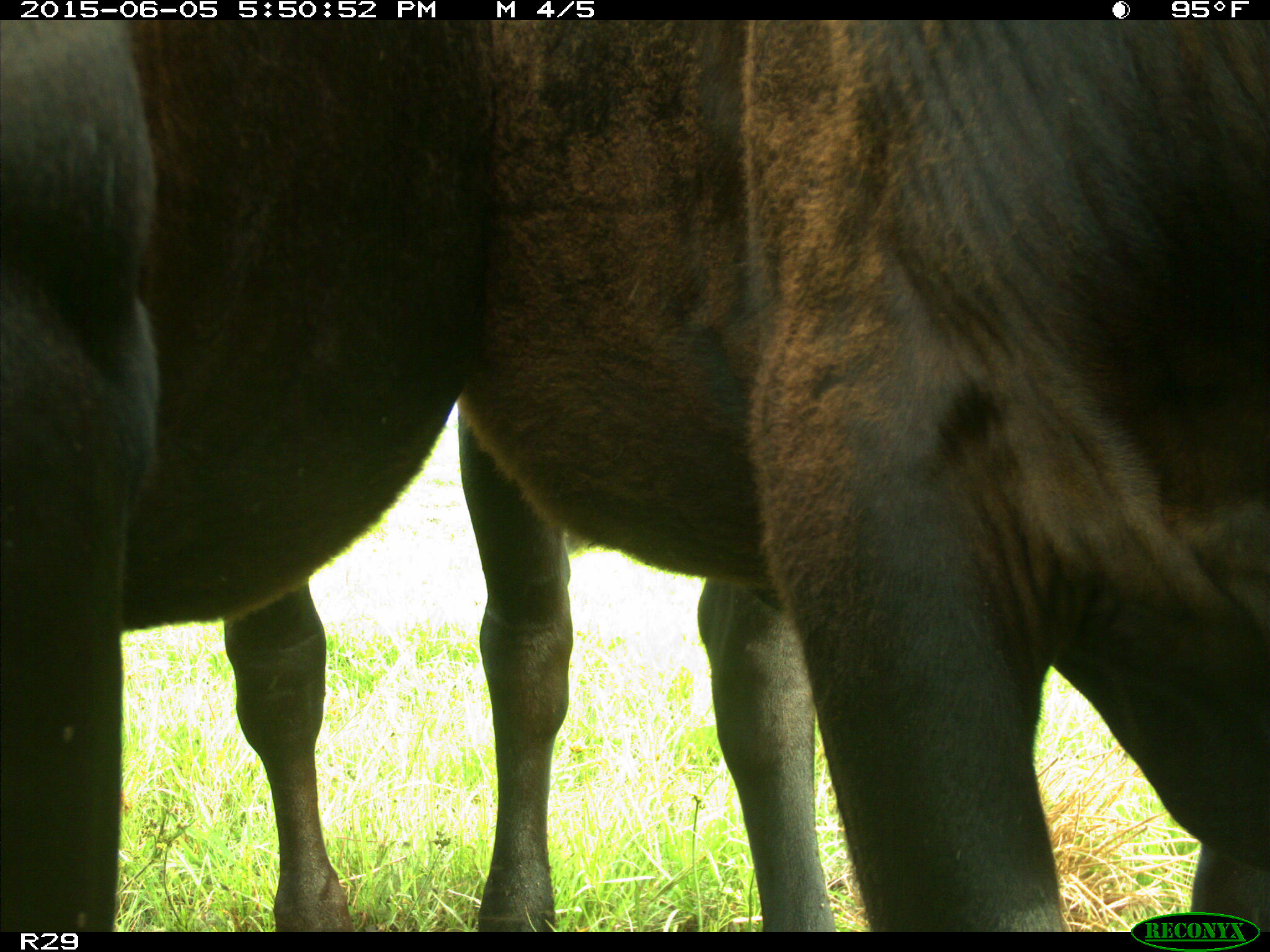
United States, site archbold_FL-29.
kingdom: Animalia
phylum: Chordata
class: Mammalia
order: Artiodactyla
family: Bovidae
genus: Bos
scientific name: Bos taurus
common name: domestic cow